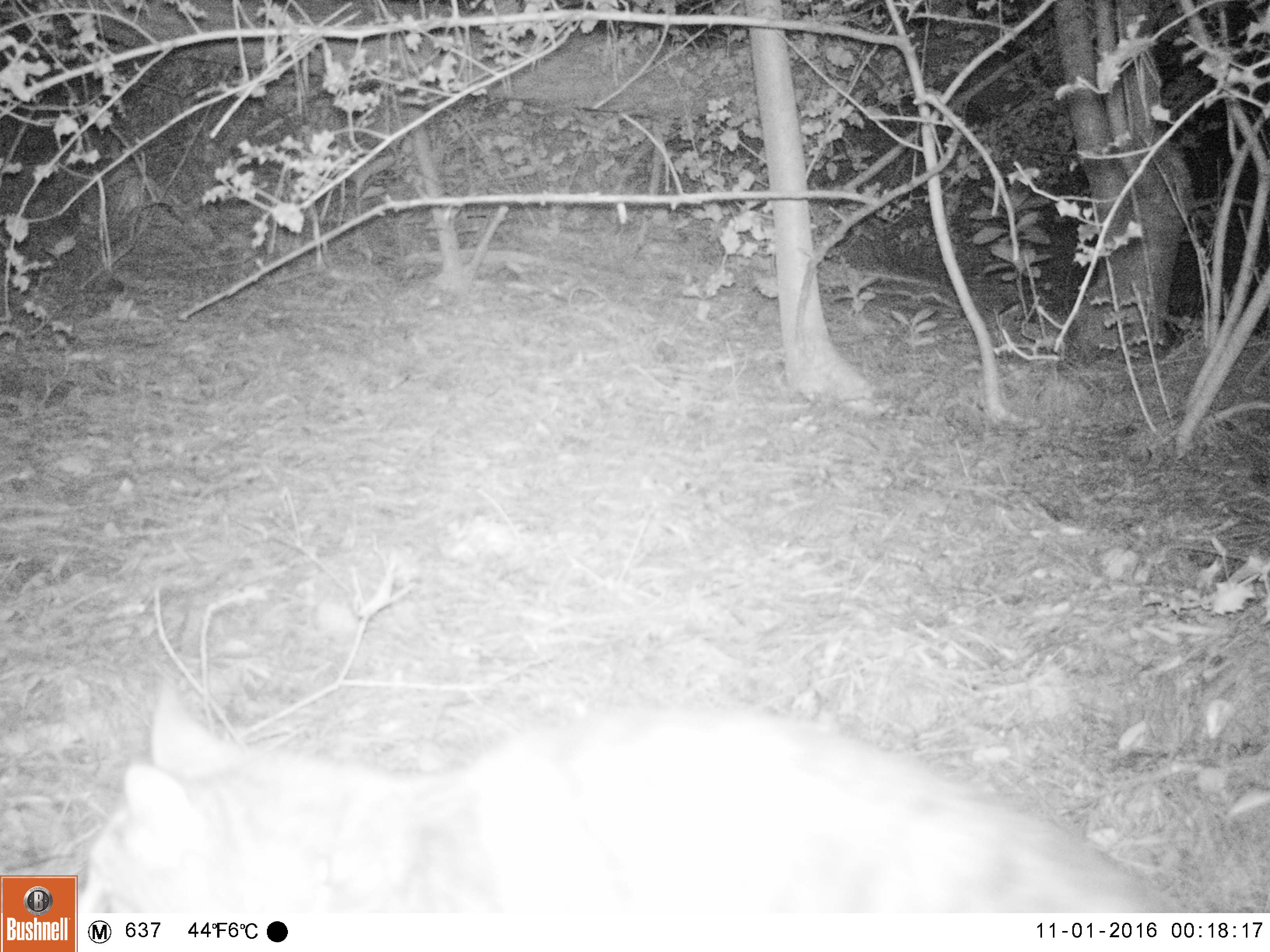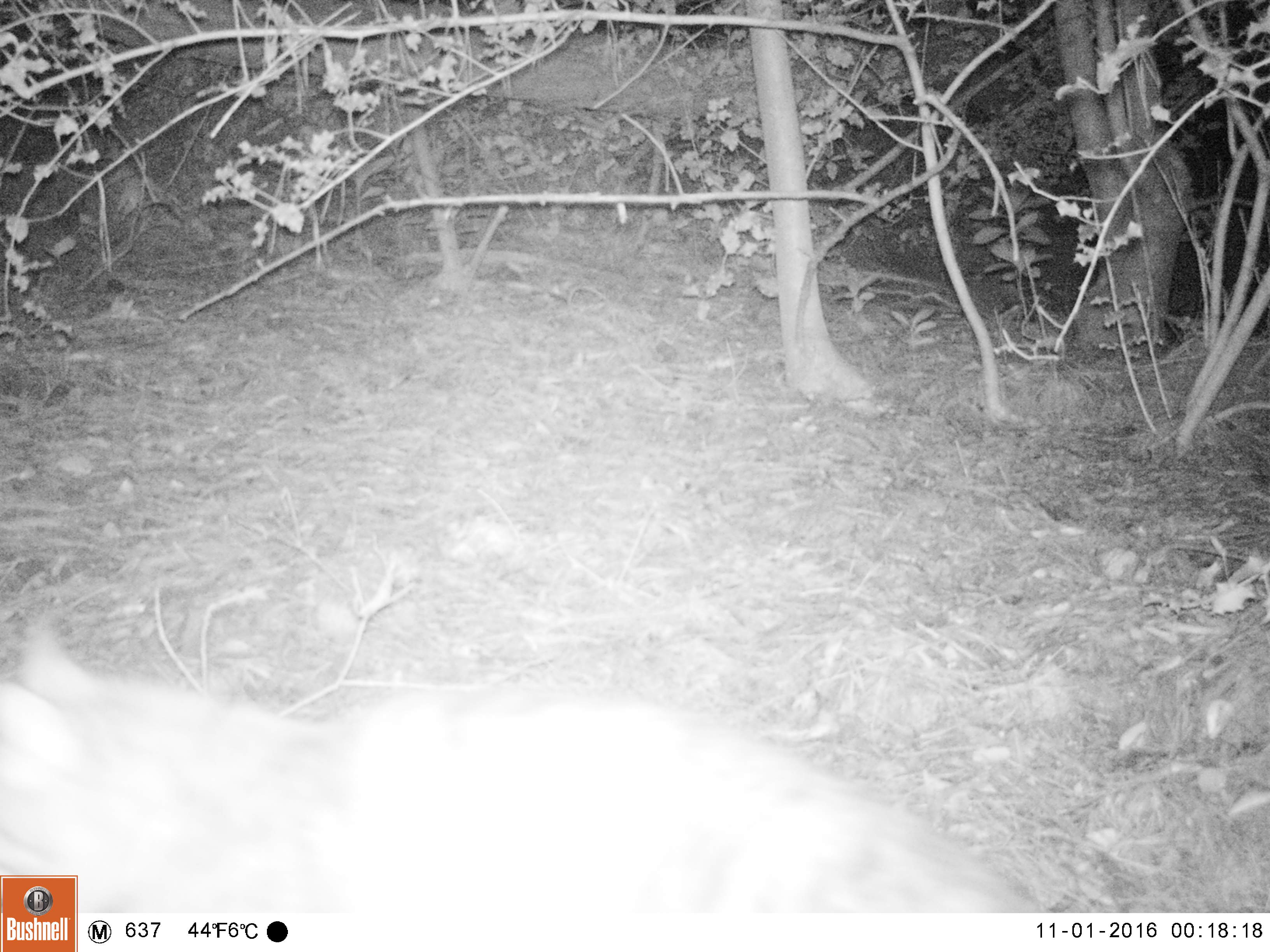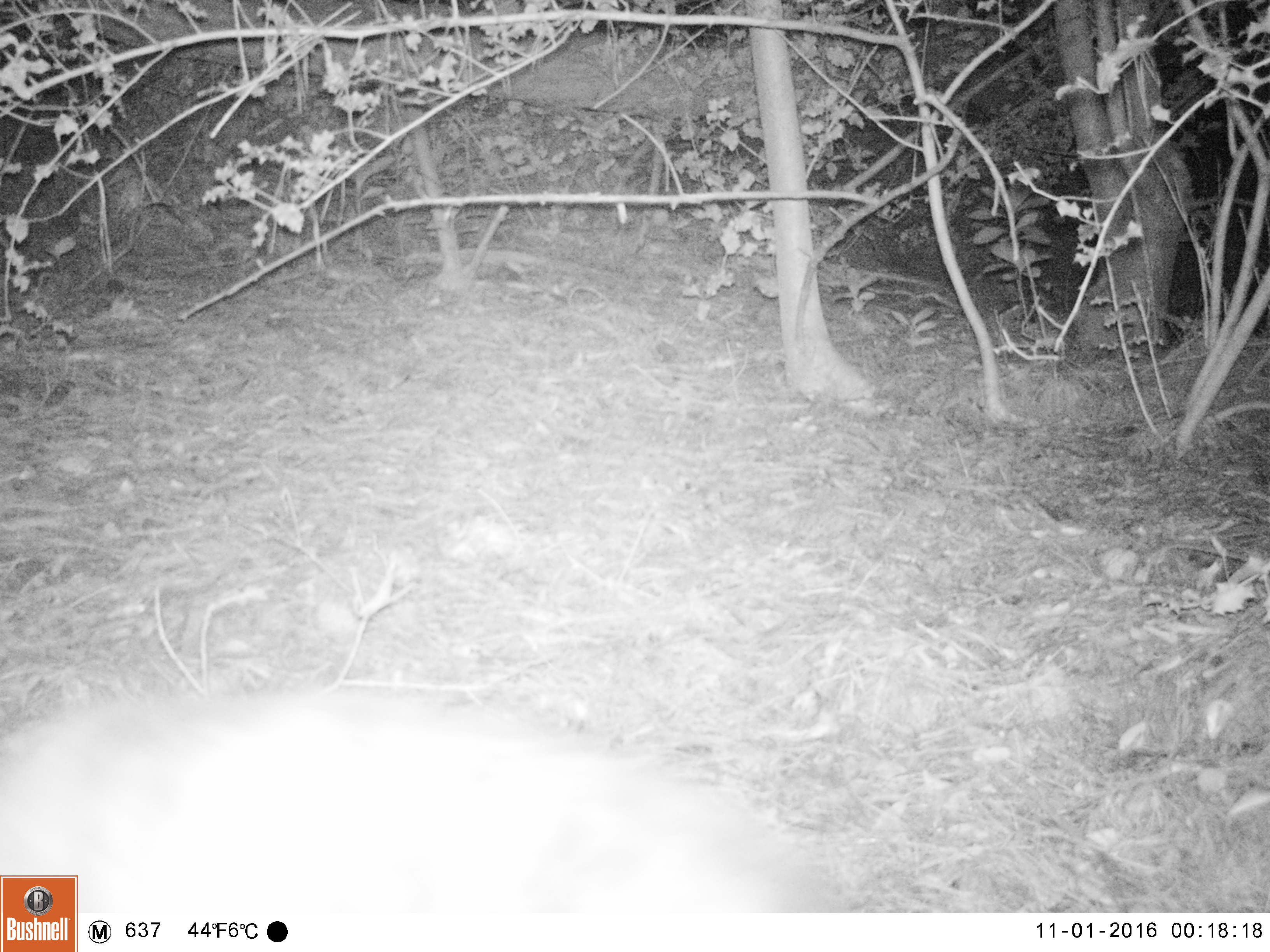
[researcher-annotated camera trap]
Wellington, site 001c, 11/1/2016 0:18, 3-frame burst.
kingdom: Animalia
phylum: Chordata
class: Mammalia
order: Carnivora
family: Felidae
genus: Felis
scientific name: Felis catus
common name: cat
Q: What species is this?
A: Cat (Felis catus).